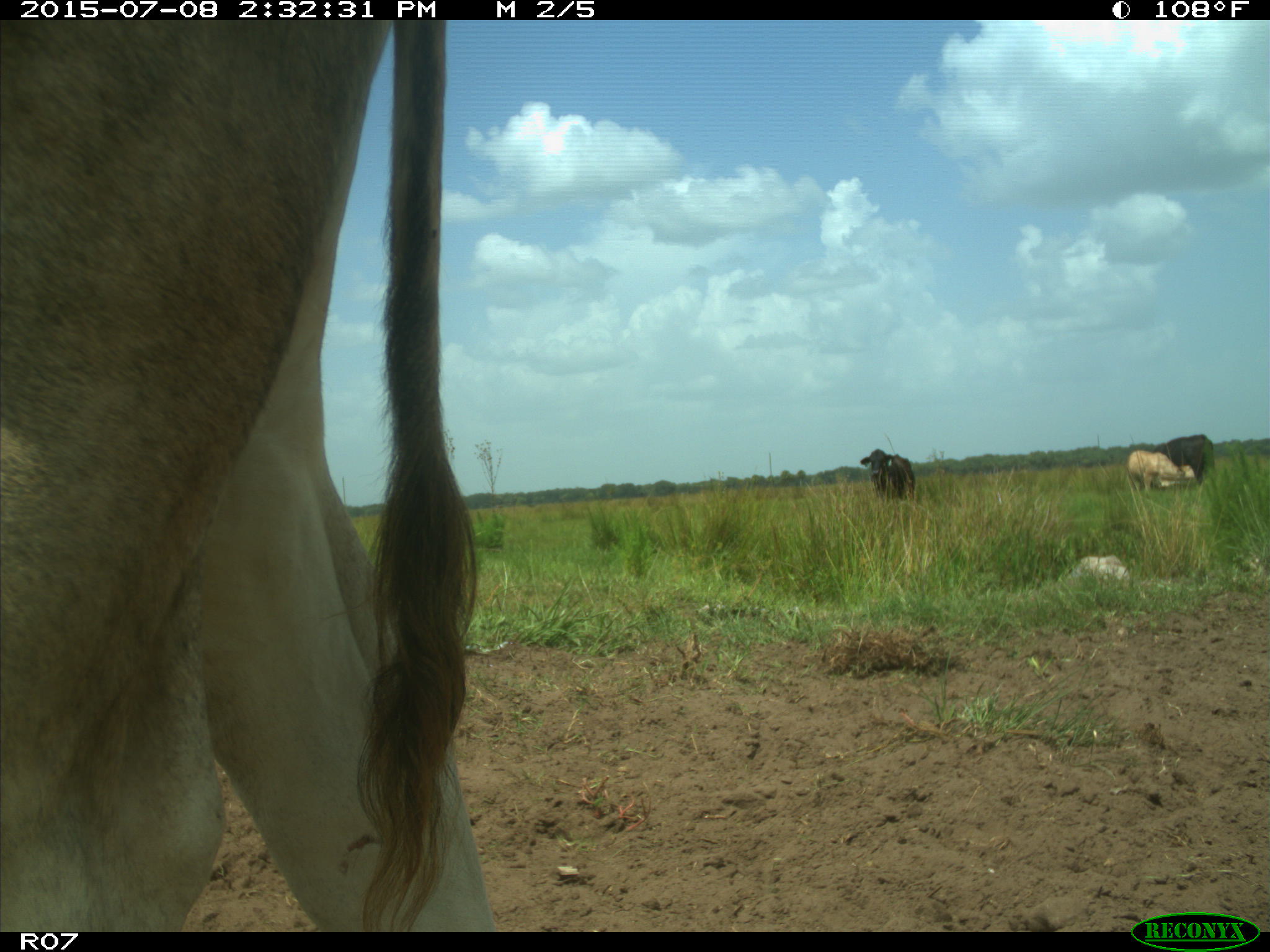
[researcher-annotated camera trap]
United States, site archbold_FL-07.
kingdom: Animalia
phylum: Chordata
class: Mammalia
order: Artiodactyla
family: Bovidae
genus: Bos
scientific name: Bos taurus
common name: domestic cow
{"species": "Bos taurus (domestic cow)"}